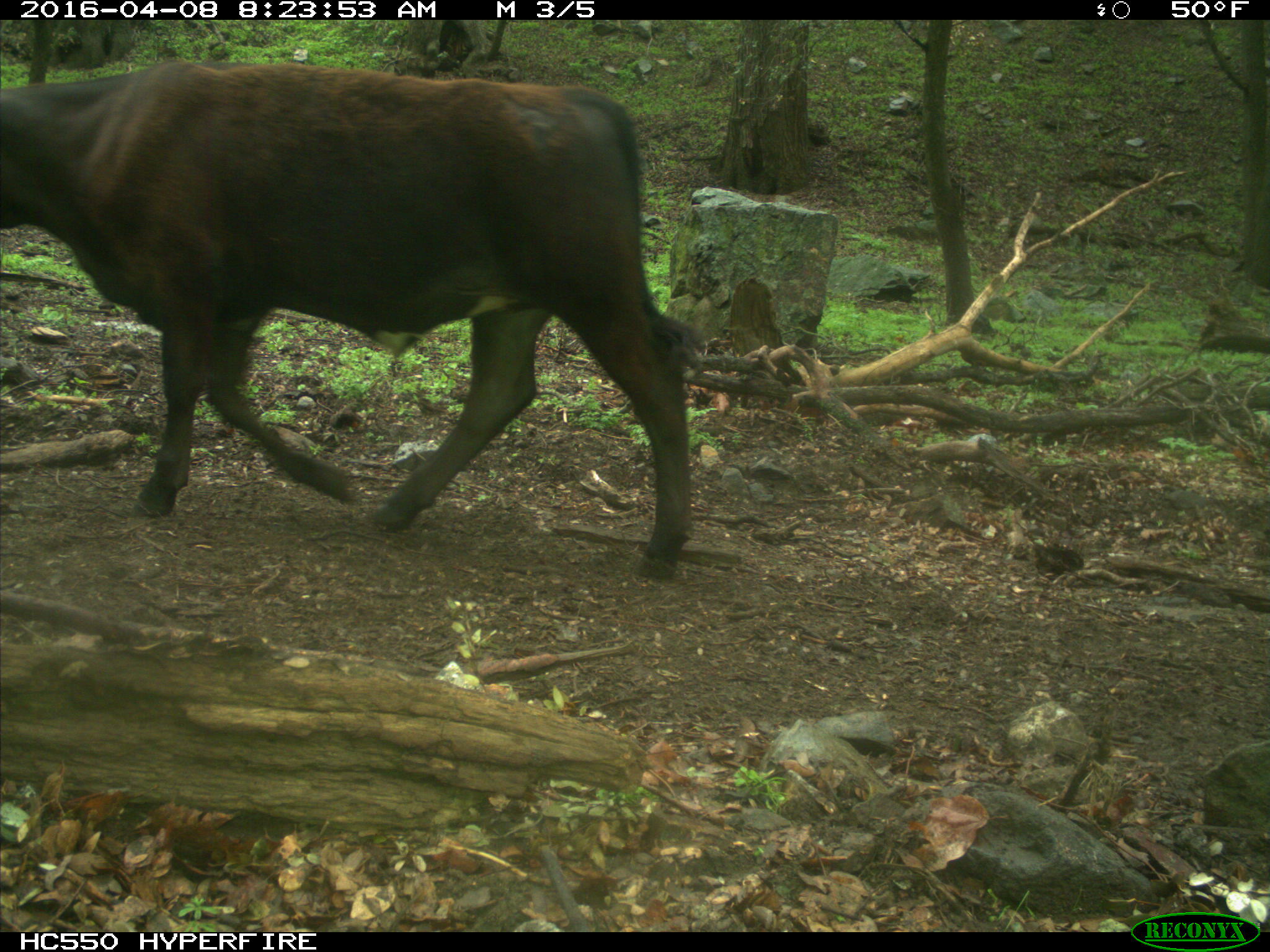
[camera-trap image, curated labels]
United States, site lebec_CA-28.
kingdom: Animalia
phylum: Chordata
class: Mammalia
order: Artiodactyla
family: Bovidae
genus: Bos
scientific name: Bos taurus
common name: domestic cow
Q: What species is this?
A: Bos taurus (domestic cow).